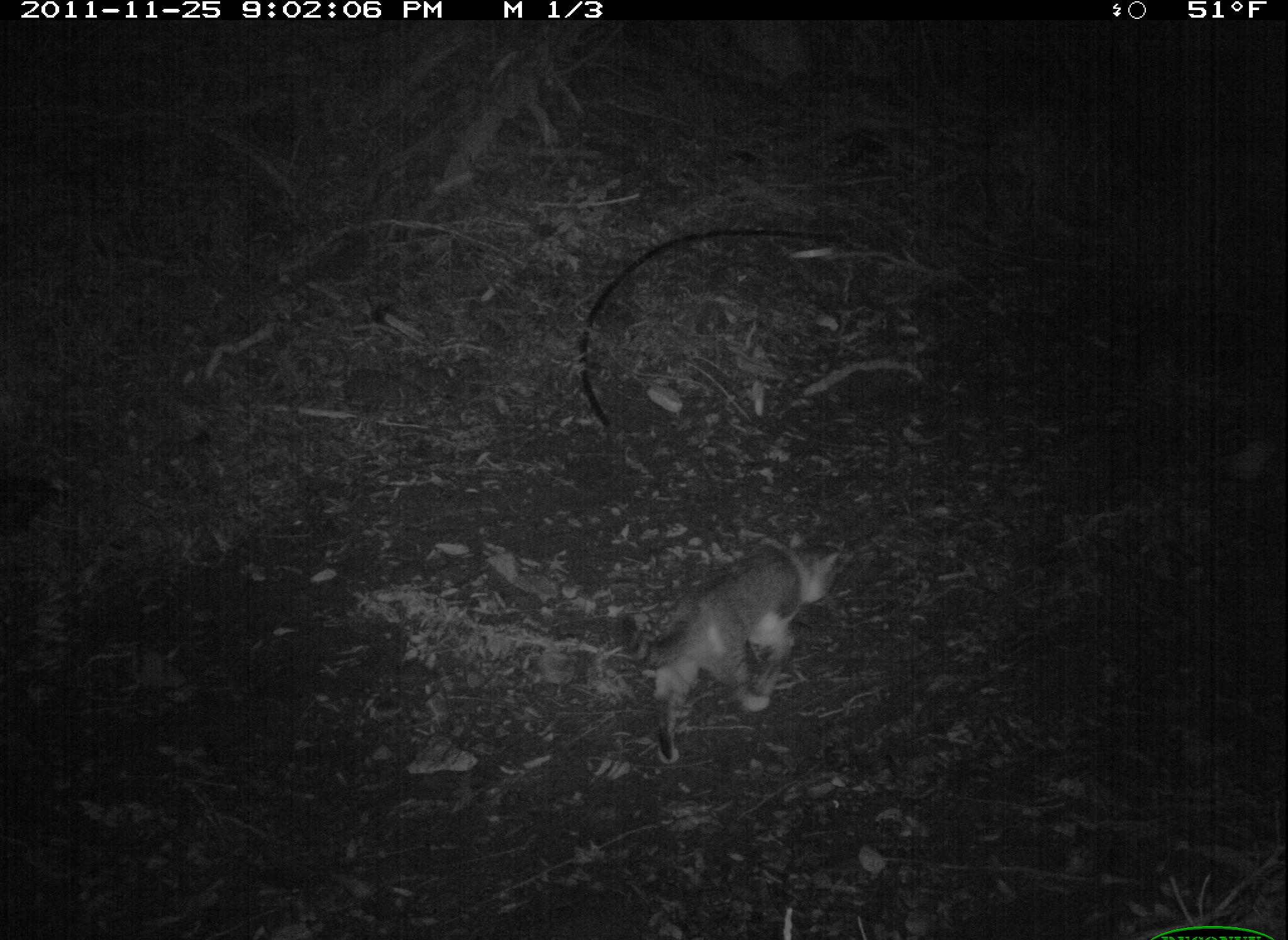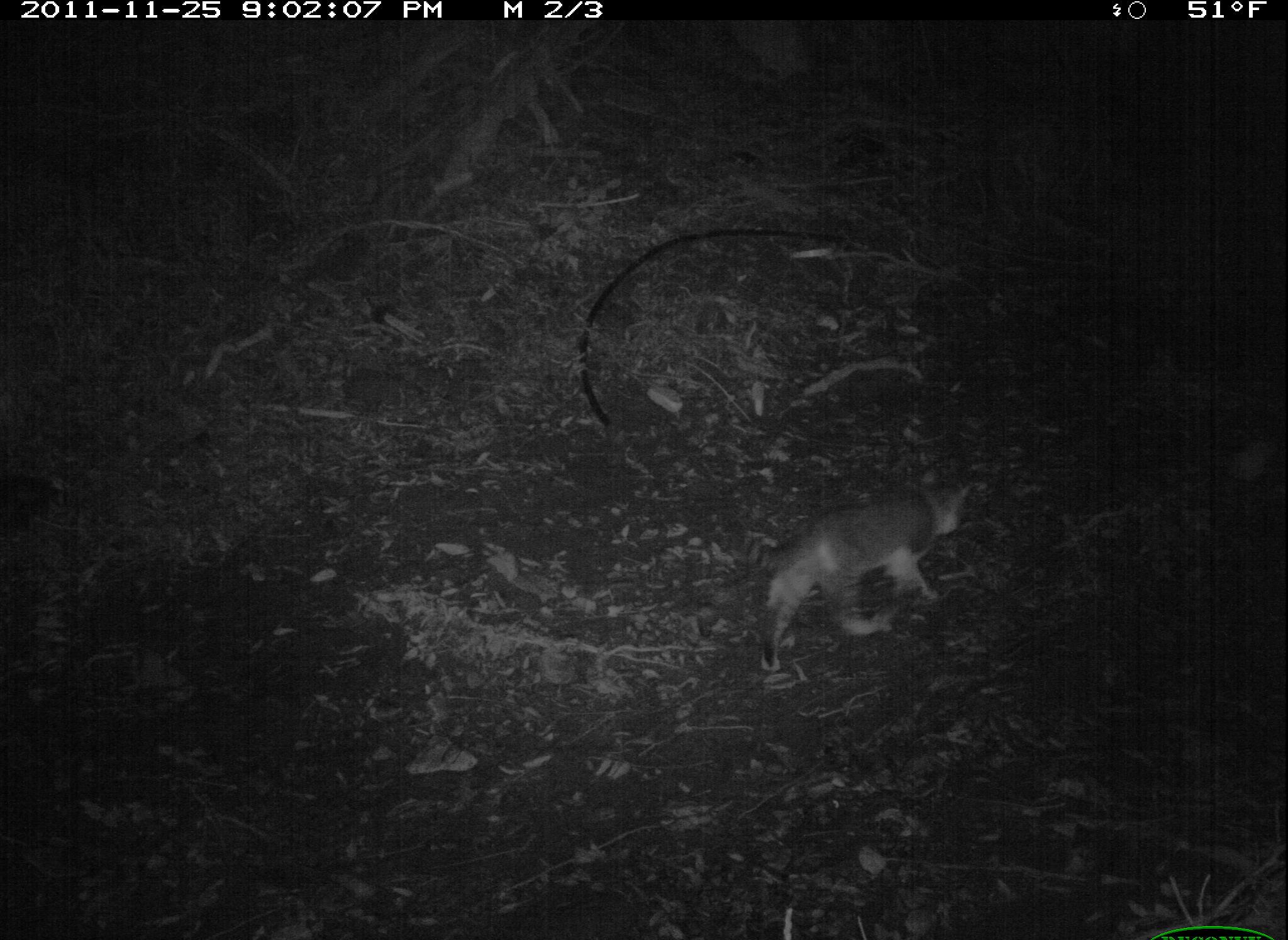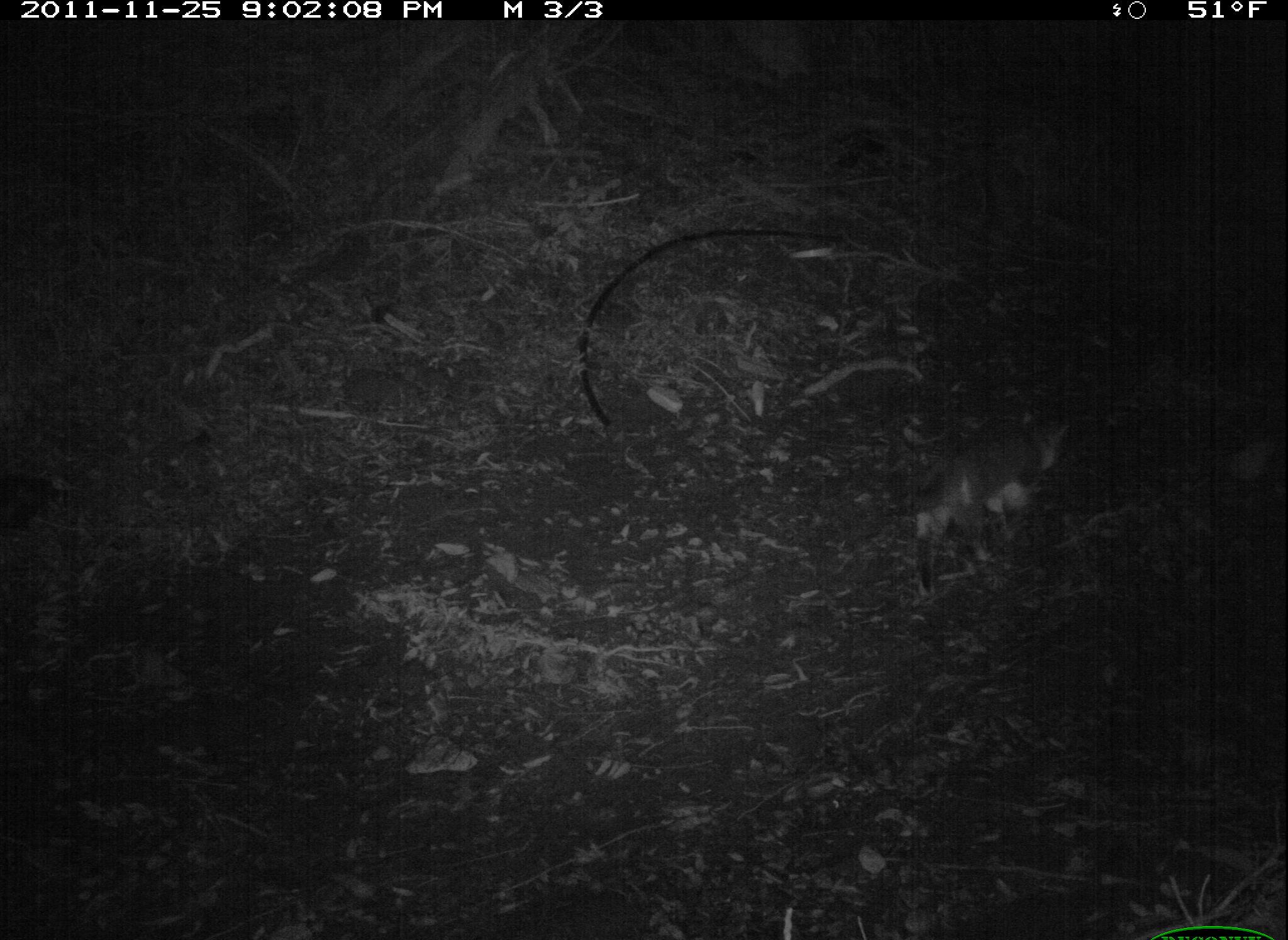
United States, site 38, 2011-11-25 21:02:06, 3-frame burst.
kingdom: Animalia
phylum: Chordata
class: Mammalia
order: Carnivora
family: Felidae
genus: Felis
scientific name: Felis catus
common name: cat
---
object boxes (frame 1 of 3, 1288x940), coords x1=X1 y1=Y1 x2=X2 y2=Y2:
cat: x1=609 y1=525 x2=850 y2=772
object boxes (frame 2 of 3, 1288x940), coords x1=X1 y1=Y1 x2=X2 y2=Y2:
cat: x1=736 y1=451 x2=1011 y2=709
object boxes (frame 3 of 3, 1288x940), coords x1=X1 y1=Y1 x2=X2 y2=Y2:
cat: x1=876 y1=391 x2=1088 y2=610